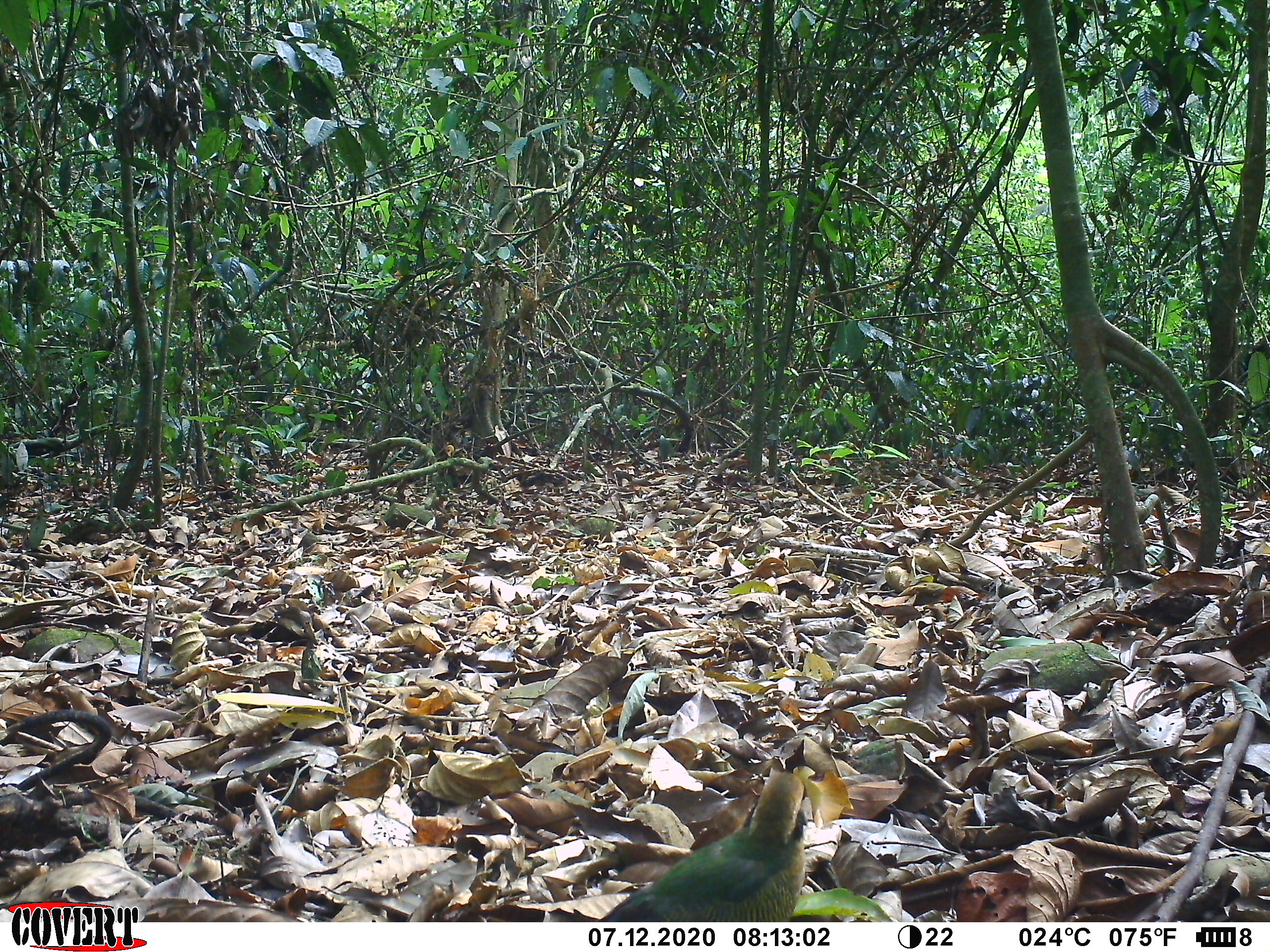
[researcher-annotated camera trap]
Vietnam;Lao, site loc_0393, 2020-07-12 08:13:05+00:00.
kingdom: Animalia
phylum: Chordata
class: Aves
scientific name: Aves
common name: bird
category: unidentified bird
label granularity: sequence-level